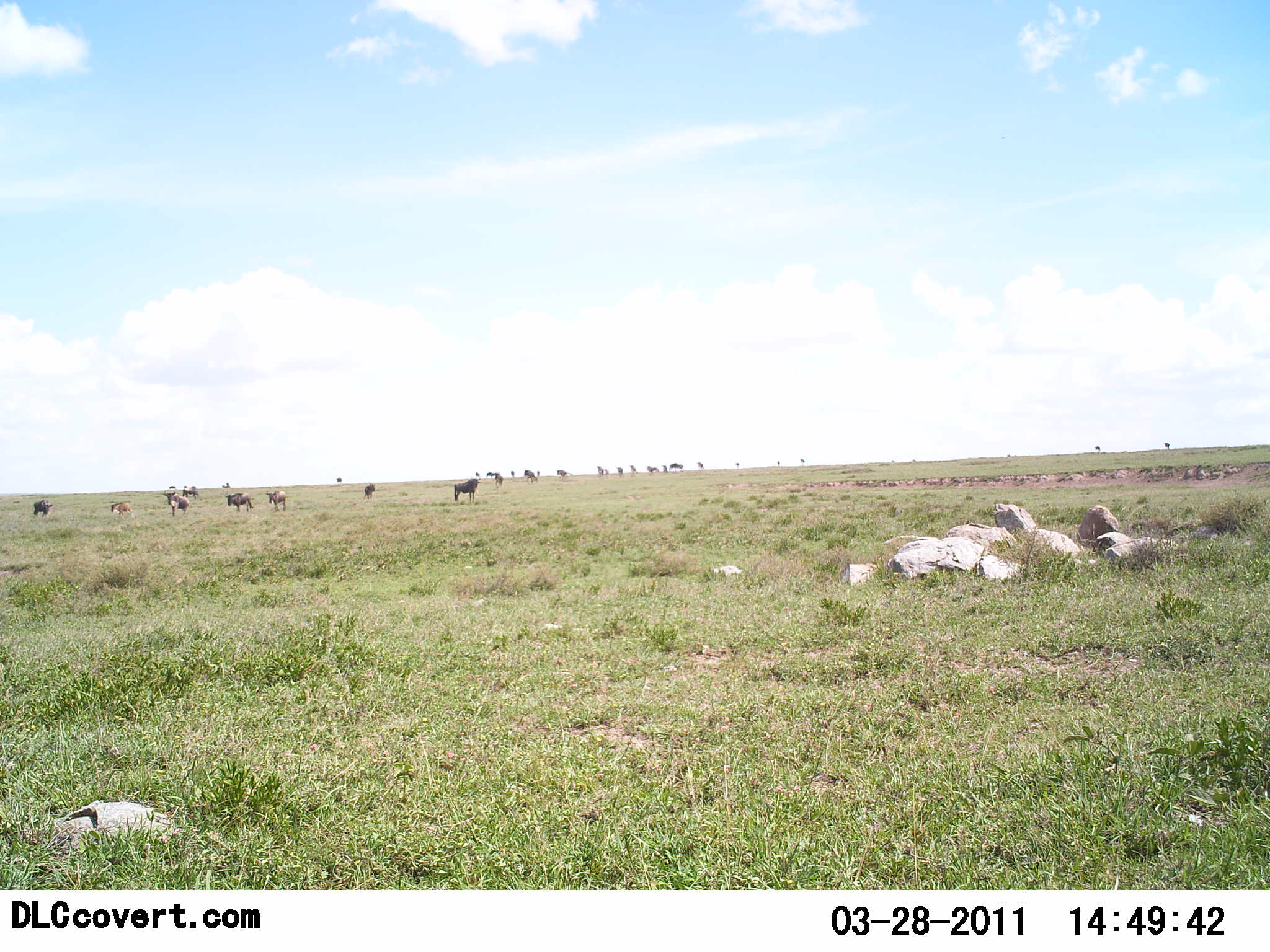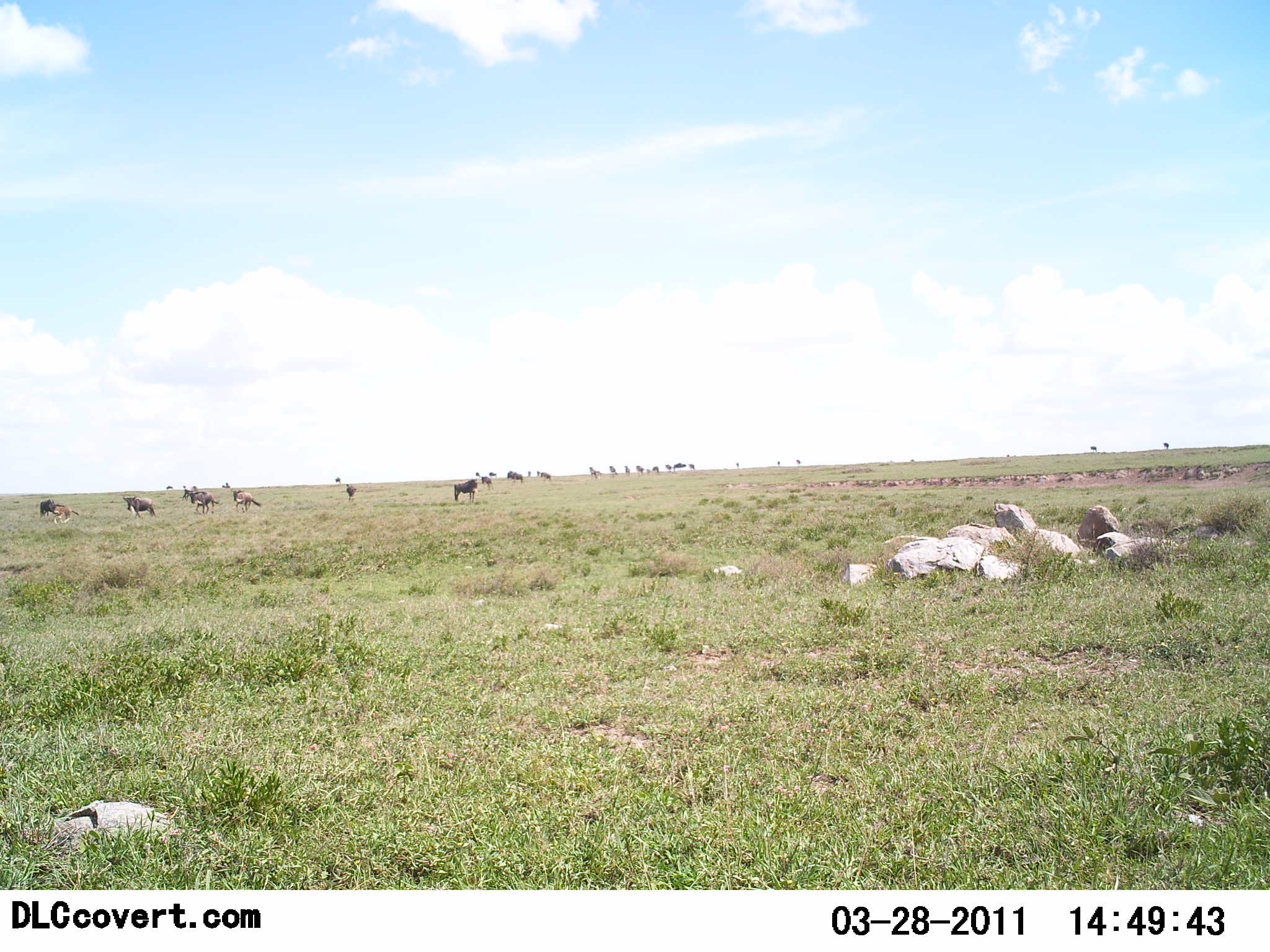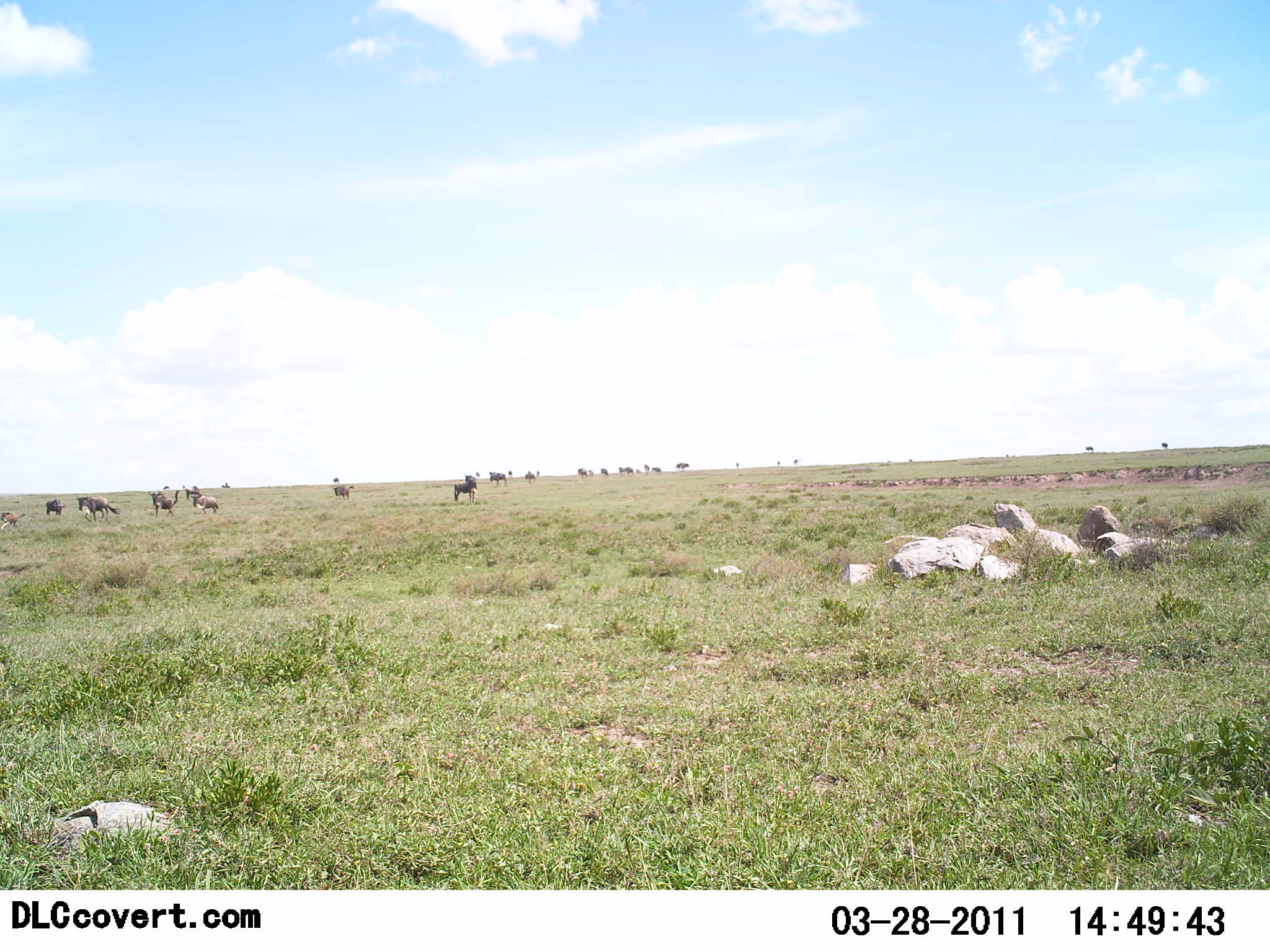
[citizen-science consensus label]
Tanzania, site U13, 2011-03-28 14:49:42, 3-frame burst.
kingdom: Animalia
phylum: Chordata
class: Mammalia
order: Artiodactyla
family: Bovidae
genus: Connochaetes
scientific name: Connochaetes taurinus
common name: blue wildebeest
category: wildebeest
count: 11-50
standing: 50%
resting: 0%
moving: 67%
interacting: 0%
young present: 0%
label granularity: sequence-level